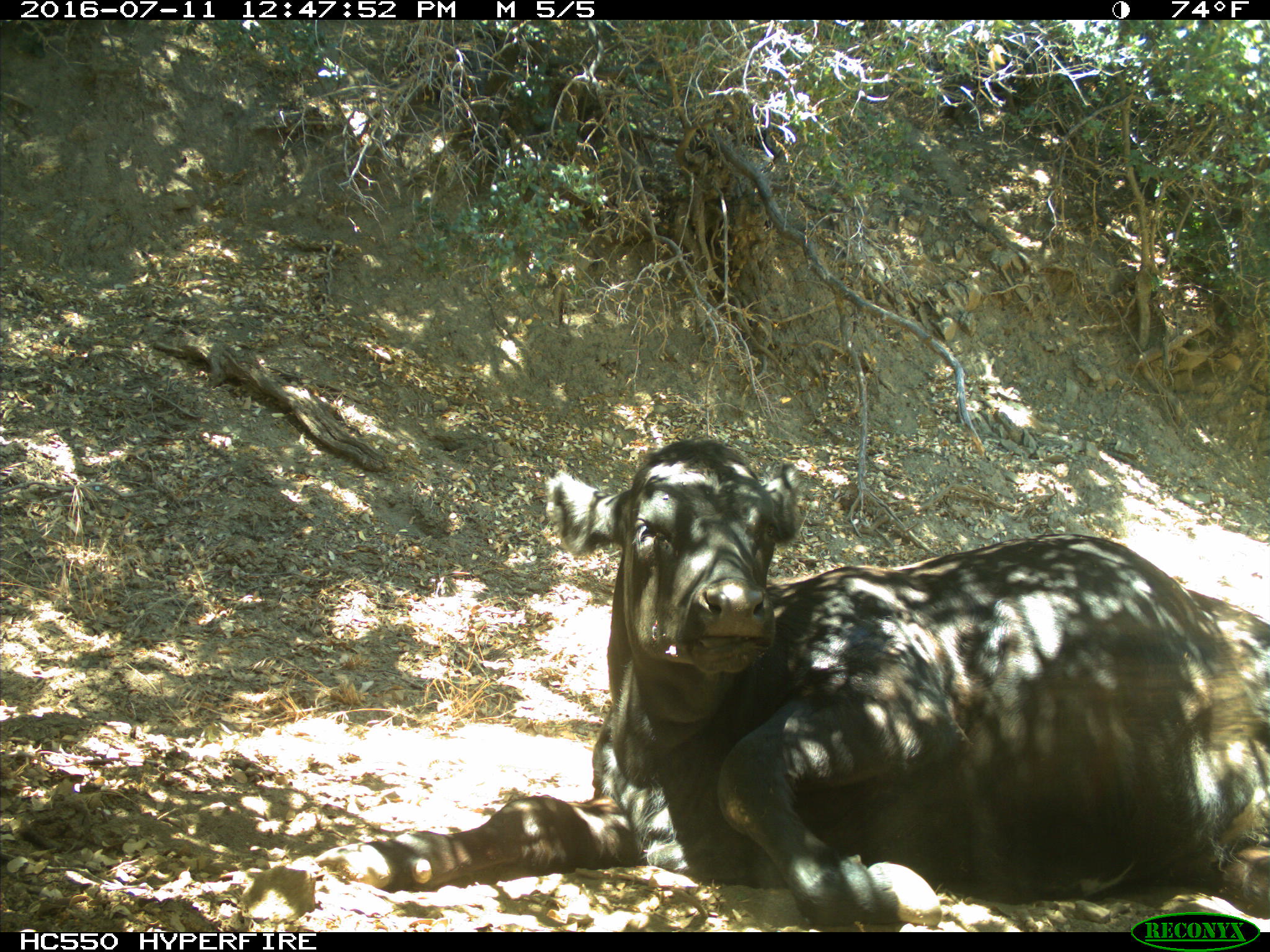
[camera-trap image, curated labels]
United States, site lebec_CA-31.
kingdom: Animalia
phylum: Chordata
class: Mammalia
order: Artiodactyla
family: Bovidae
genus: Bos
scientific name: Bos taurus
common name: domestic cow